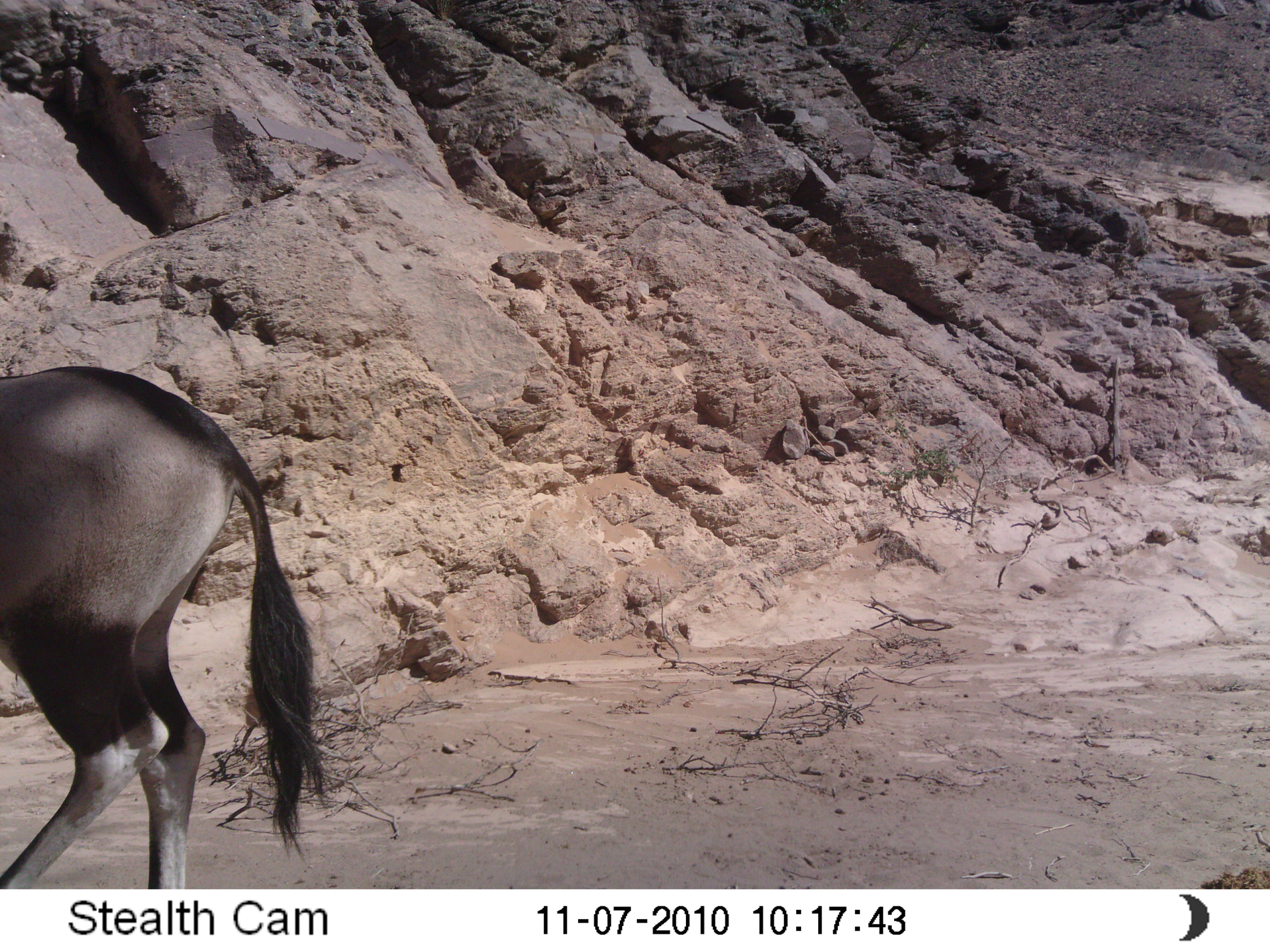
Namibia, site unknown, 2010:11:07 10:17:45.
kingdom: Animalia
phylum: Chordata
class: Mammalia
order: Artiodactyla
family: Bovidae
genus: Oryx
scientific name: Oryx gazella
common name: gemsbok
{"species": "Oryx gazella (gemsbok)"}